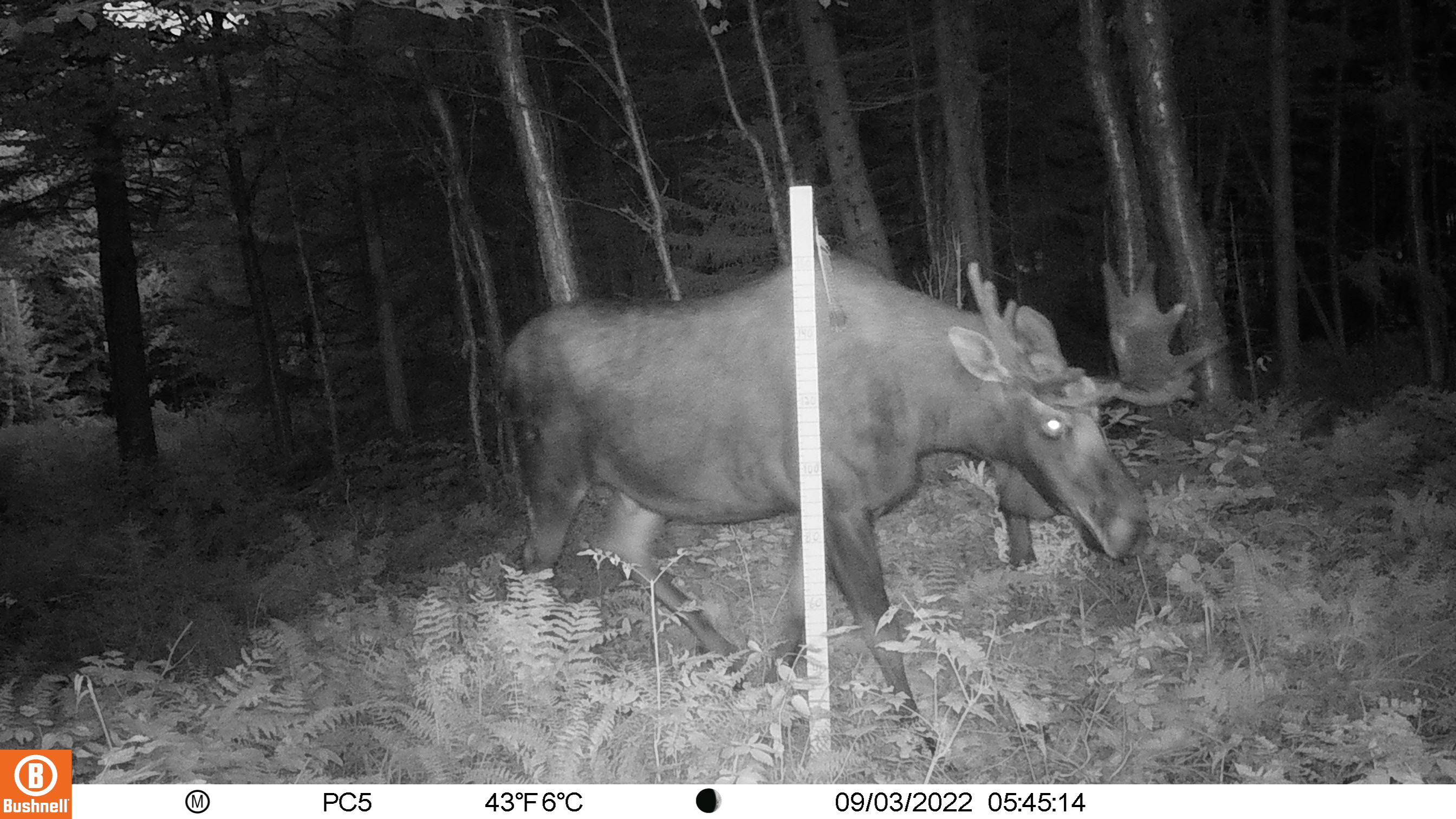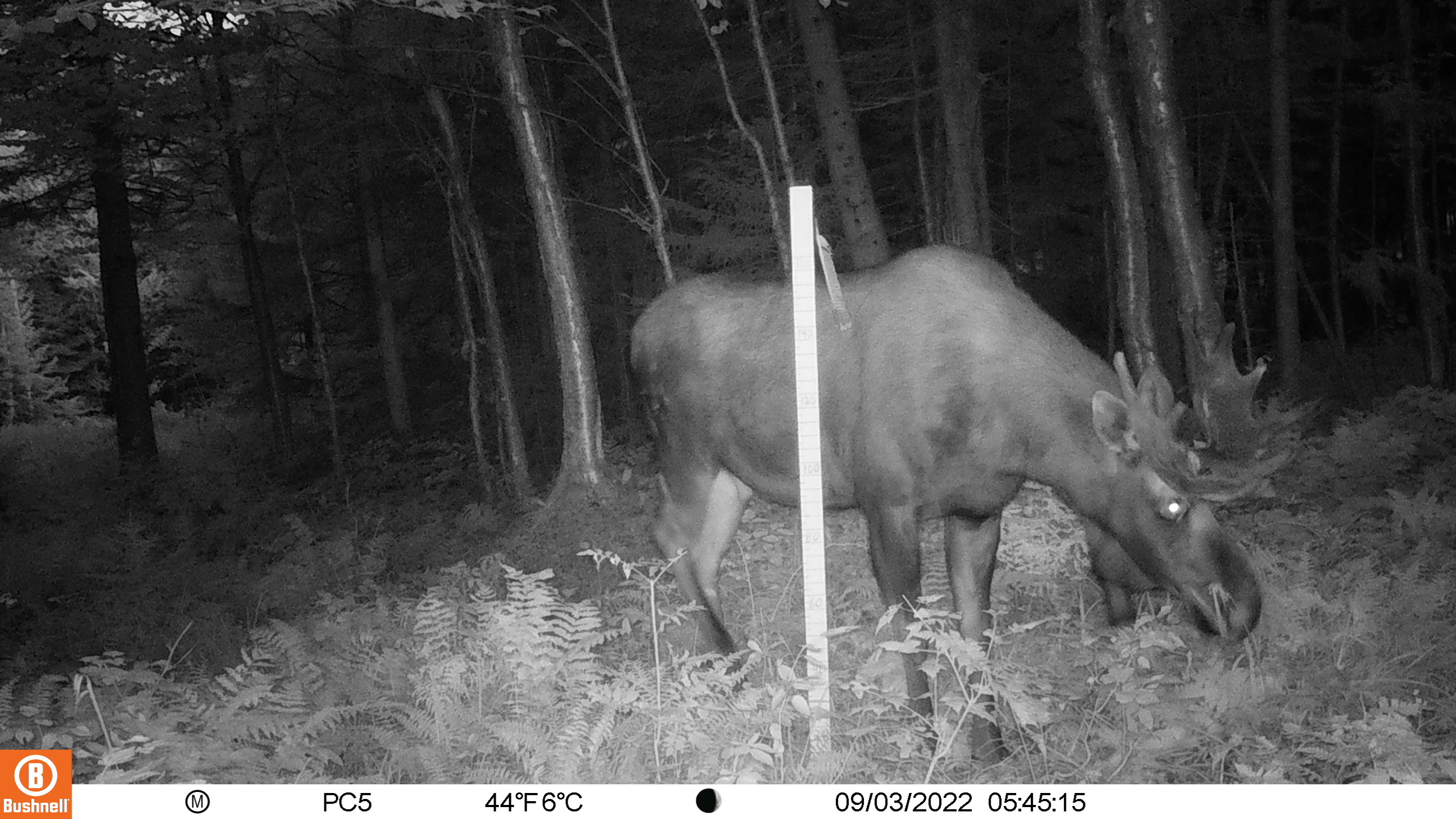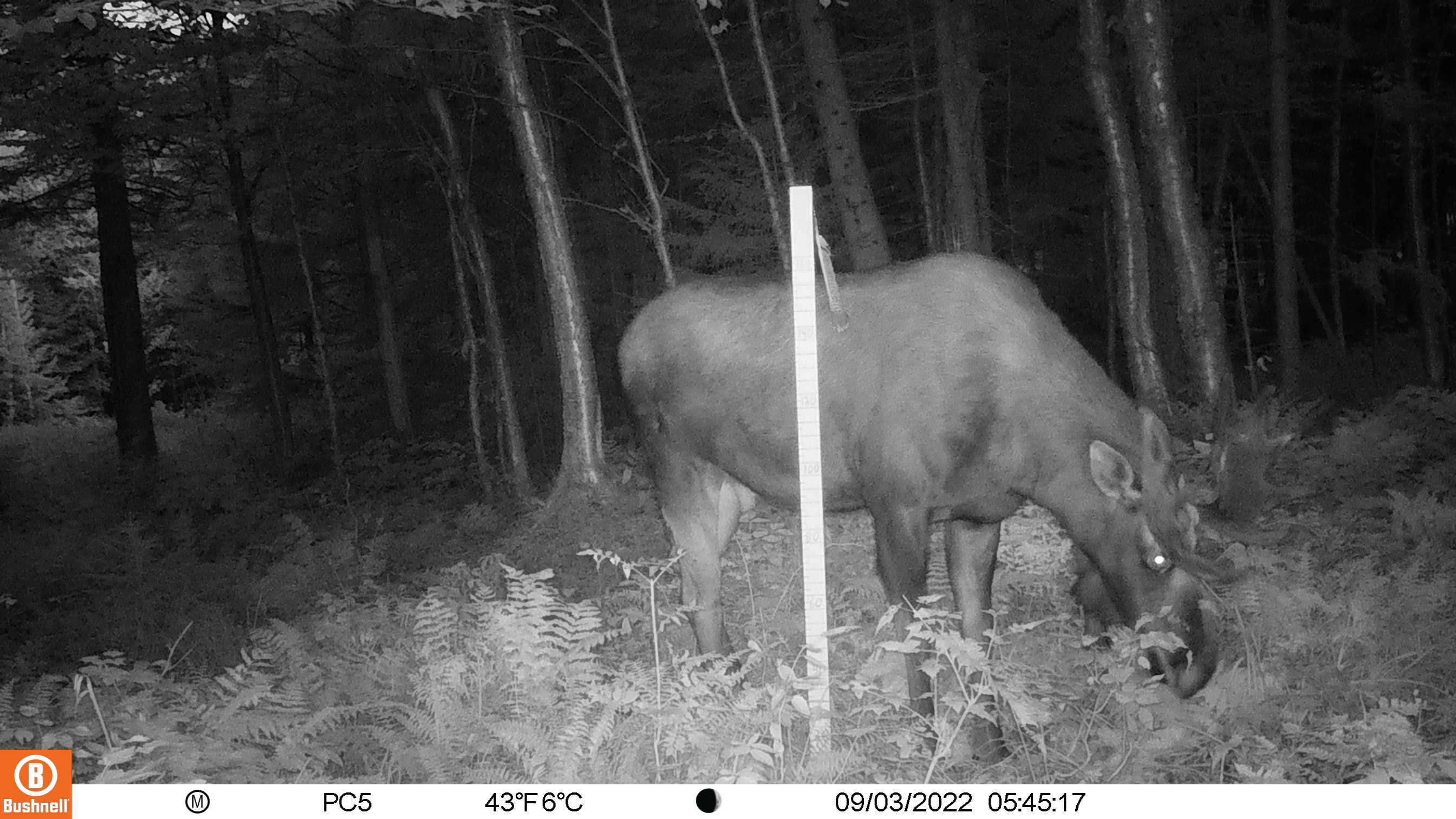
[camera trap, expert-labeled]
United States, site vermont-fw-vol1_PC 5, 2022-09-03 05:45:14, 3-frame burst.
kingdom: Animalia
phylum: Chordata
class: Mammalia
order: Artiodactyla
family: Cervidae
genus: Alces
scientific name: Alces alces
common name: moose